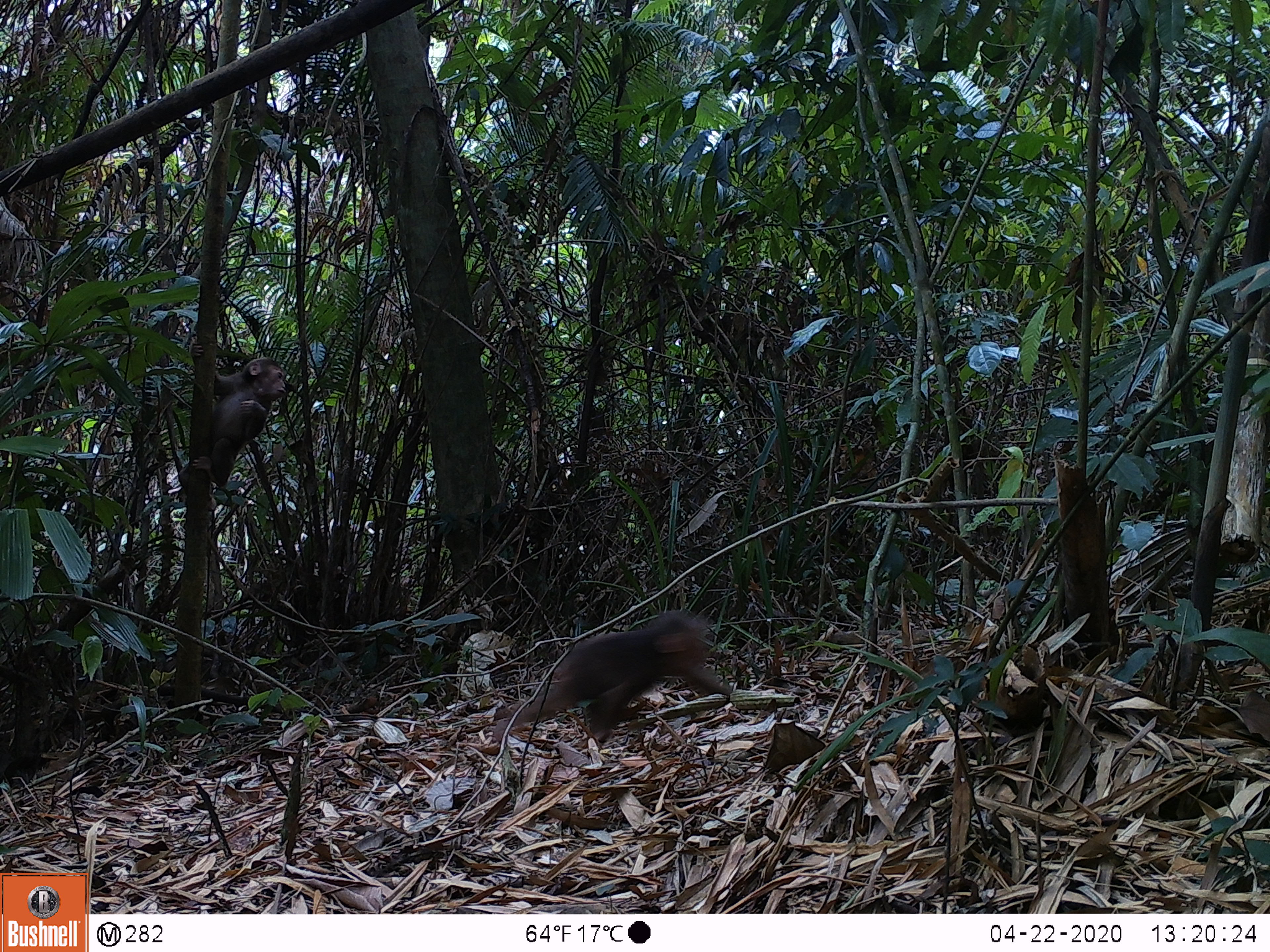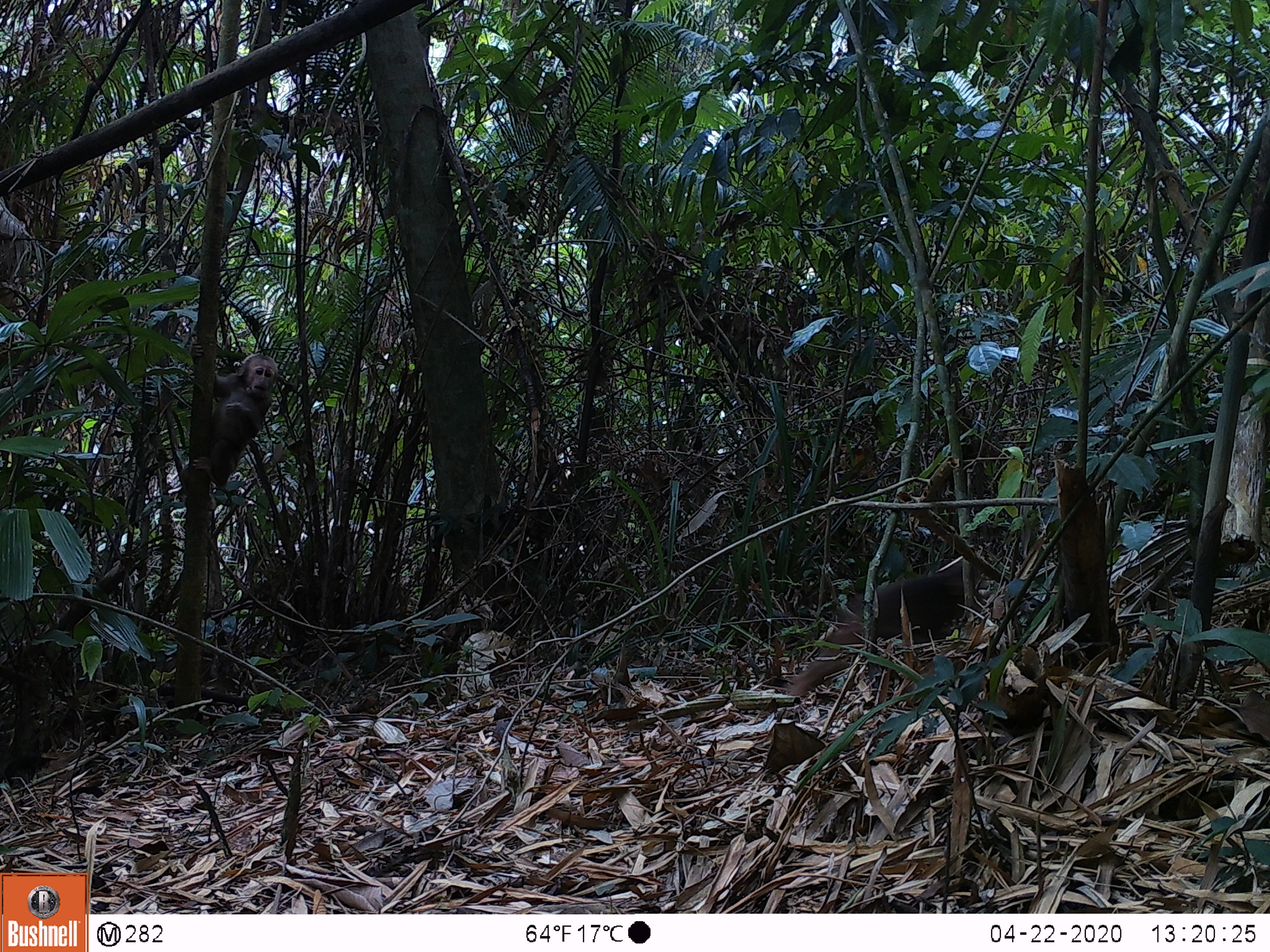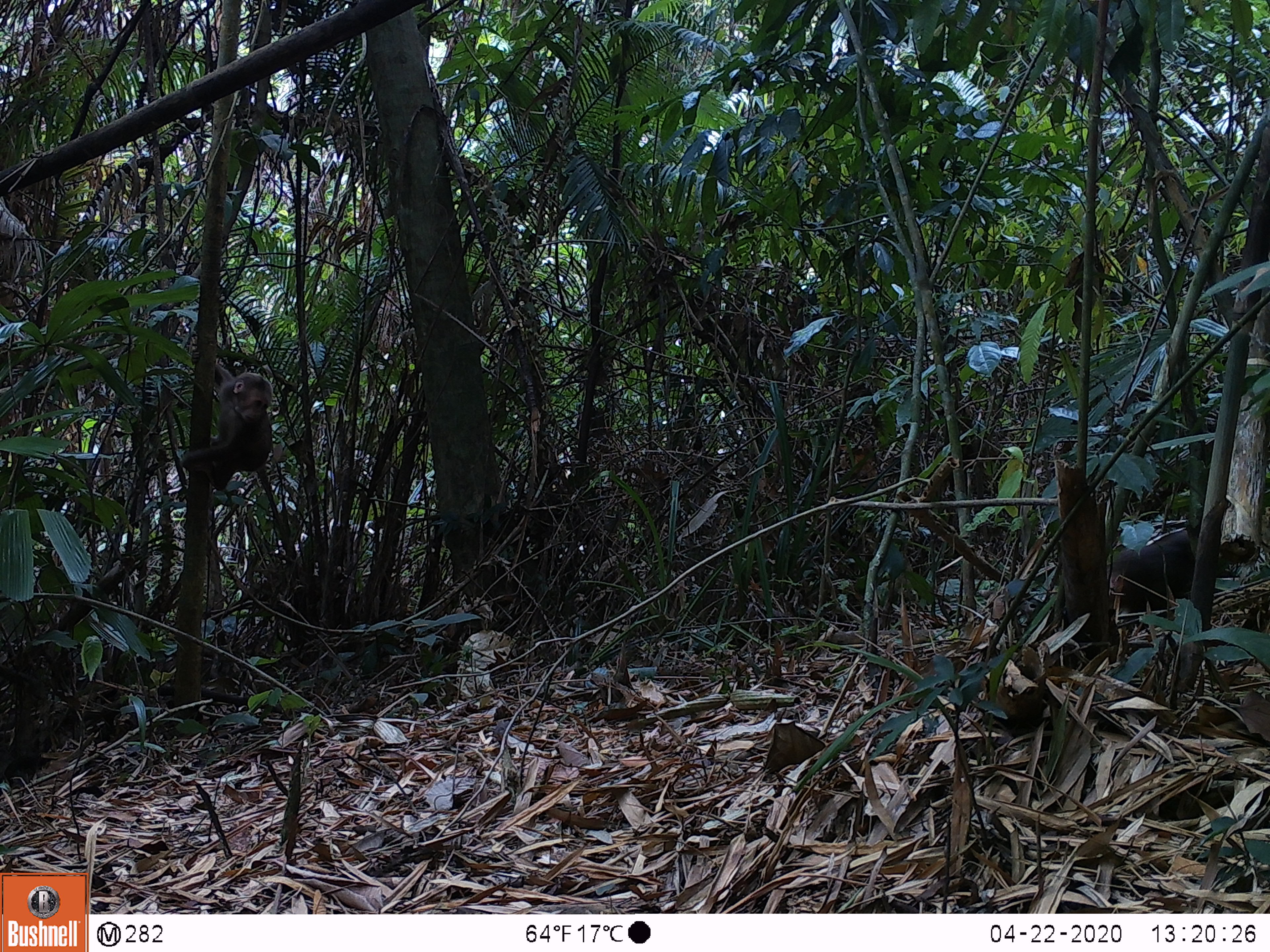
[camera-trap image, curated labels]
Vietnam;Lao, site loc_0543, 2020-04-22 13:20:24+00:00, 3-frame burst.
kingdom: Animalia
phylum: Chordata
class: Mammalia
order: Primates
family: Cercopithecidae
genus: Macaca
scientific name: Macaca arctoides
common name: stump-tailed macaque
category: stump tailed macaque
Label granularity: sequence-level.